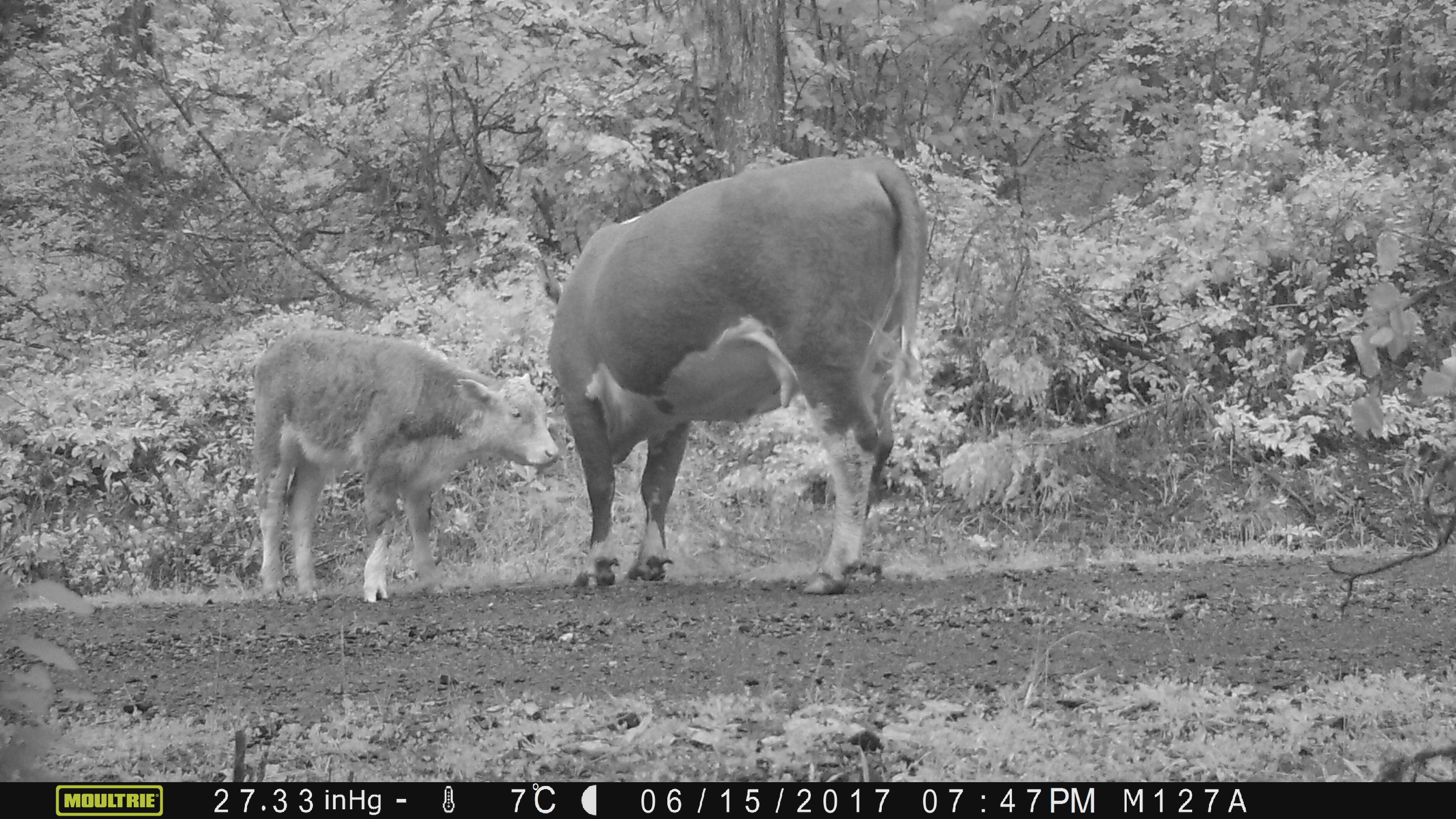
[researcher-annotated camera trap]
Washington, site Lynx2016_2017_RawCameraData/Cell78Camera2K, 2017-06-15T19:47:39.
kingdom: Animalia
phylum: Chordata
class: Mammalia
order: Artiodactyla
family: Bovidae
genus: Bos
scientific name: Bos taurus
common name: domestic cattle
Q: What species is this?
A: Domestic cattle (Bos taurus).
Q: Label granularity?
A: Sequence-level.